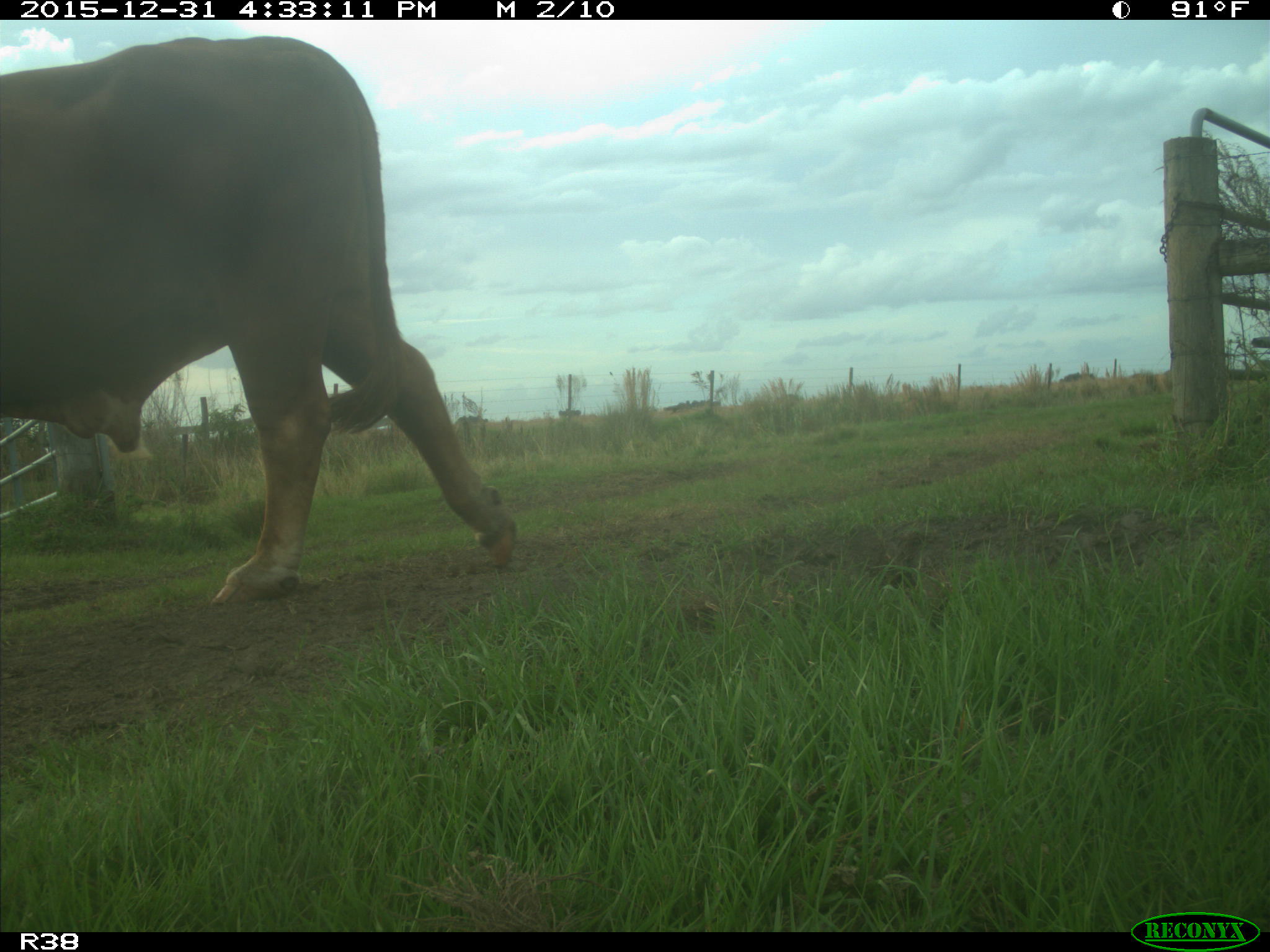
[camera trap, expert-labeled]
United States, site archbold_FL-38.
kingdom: Animalia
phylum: Chordata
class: Mammalia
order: Artiodactyla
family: Bovidae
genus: Bos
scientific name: Bos taurus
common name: domestic cow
Bos taurus (domestic cow).